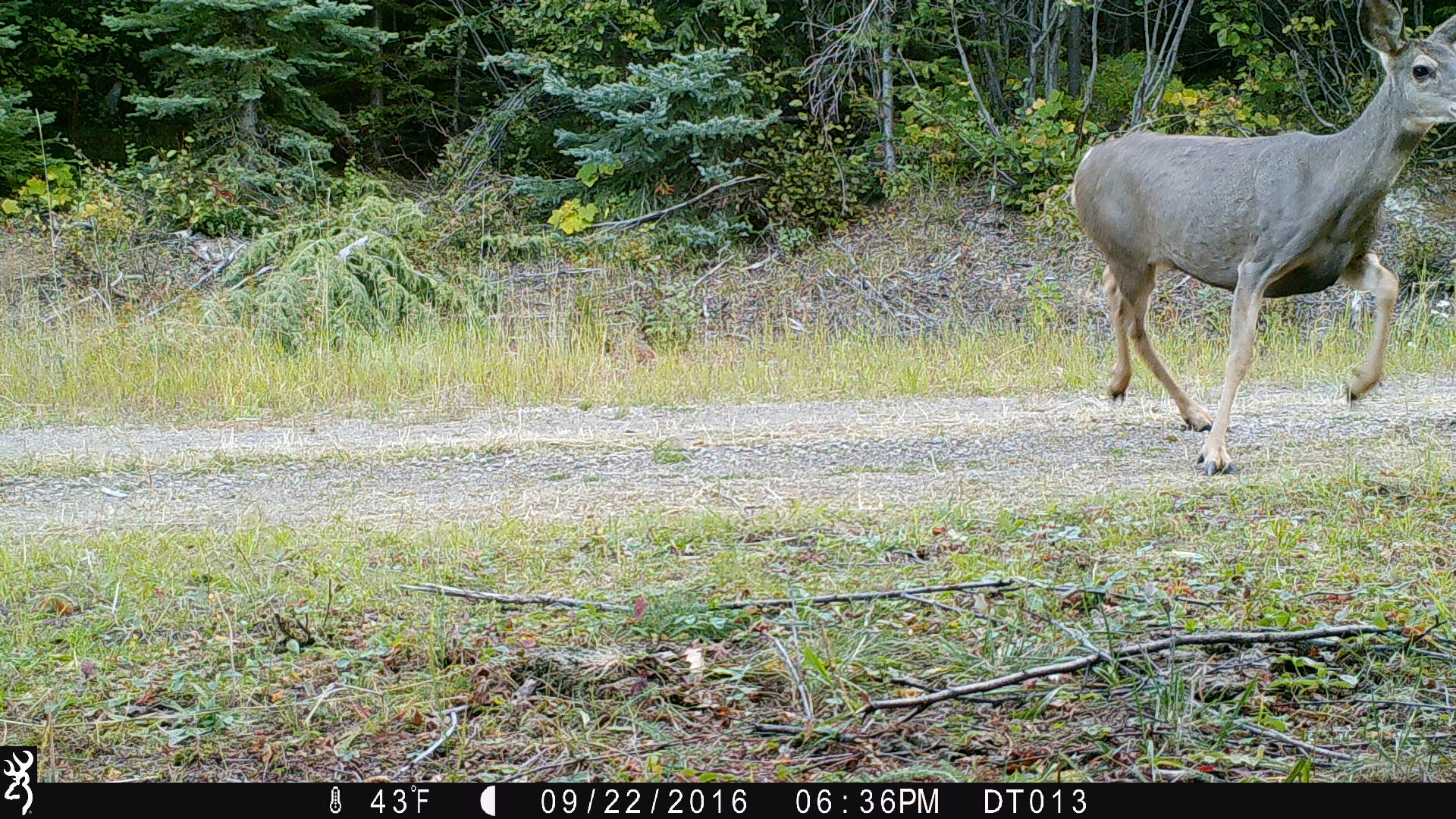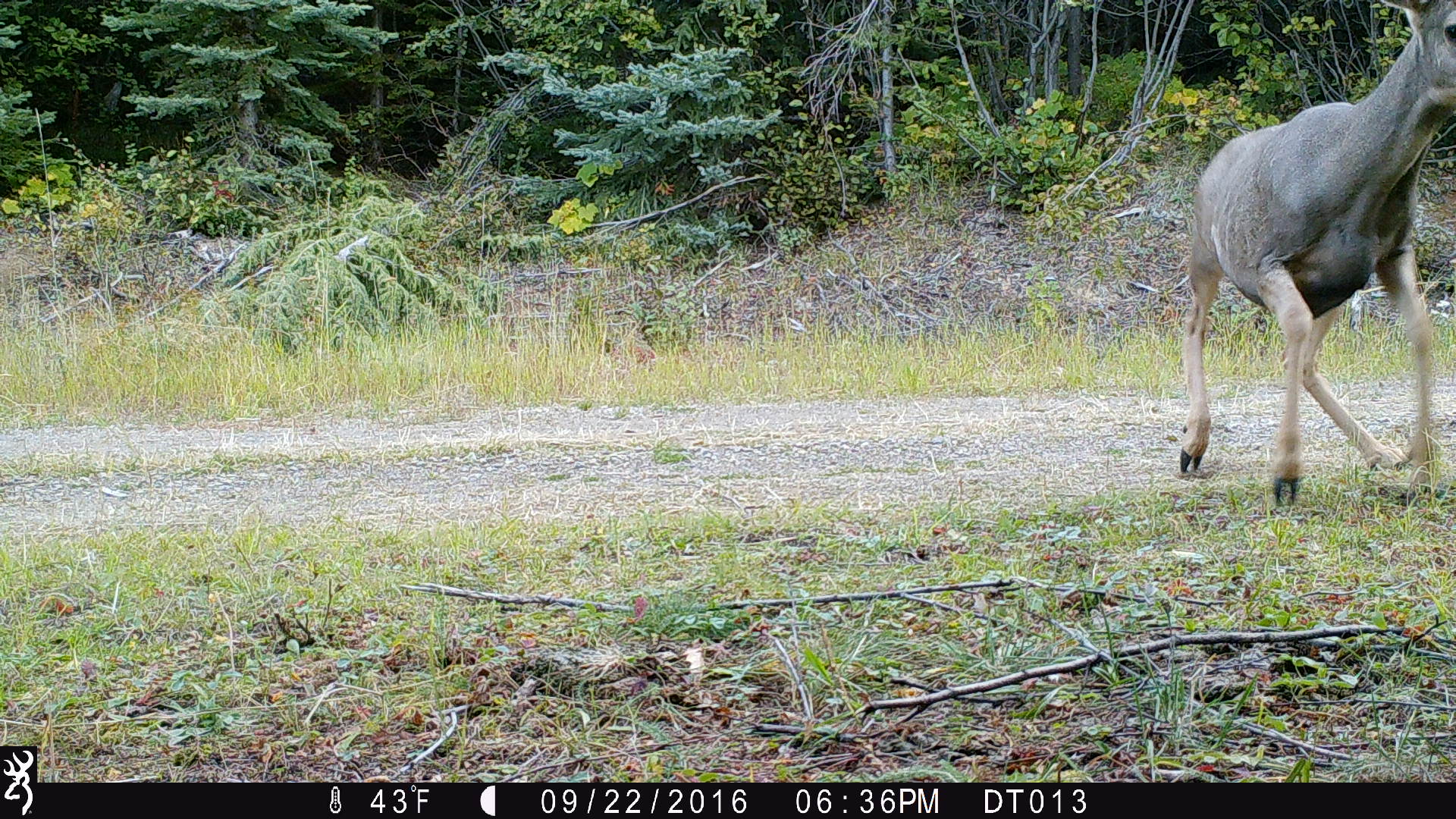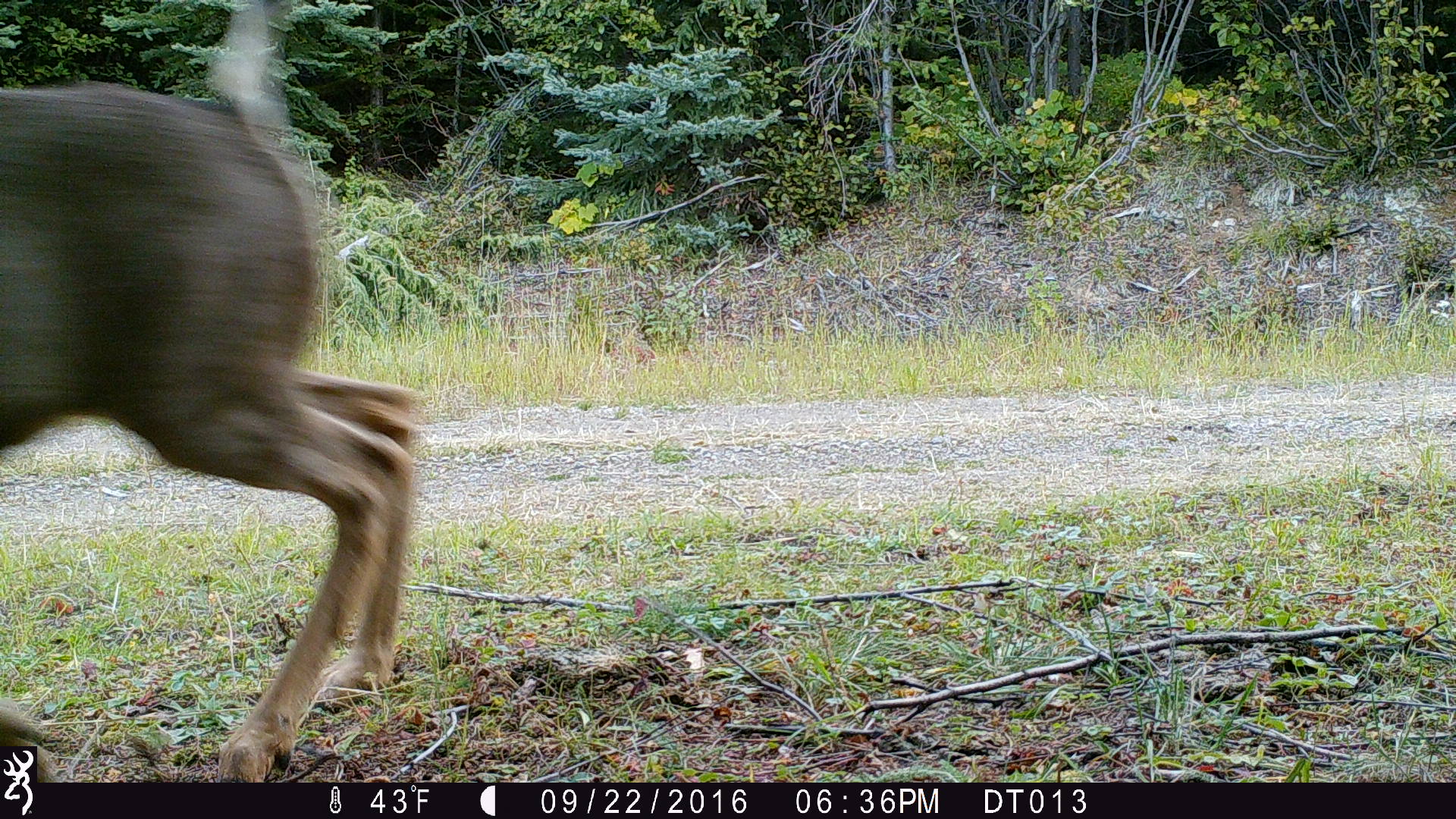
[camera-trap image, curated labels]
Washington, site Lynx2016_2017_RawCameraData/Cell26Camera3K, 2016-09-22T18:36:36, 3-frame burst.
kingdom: Animalia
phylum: Chordata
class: Mammalia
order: Artiodactyla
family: Cervidae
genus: Odocoileus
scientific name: Odocoileus hemionus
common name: mule deer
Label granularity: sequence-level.